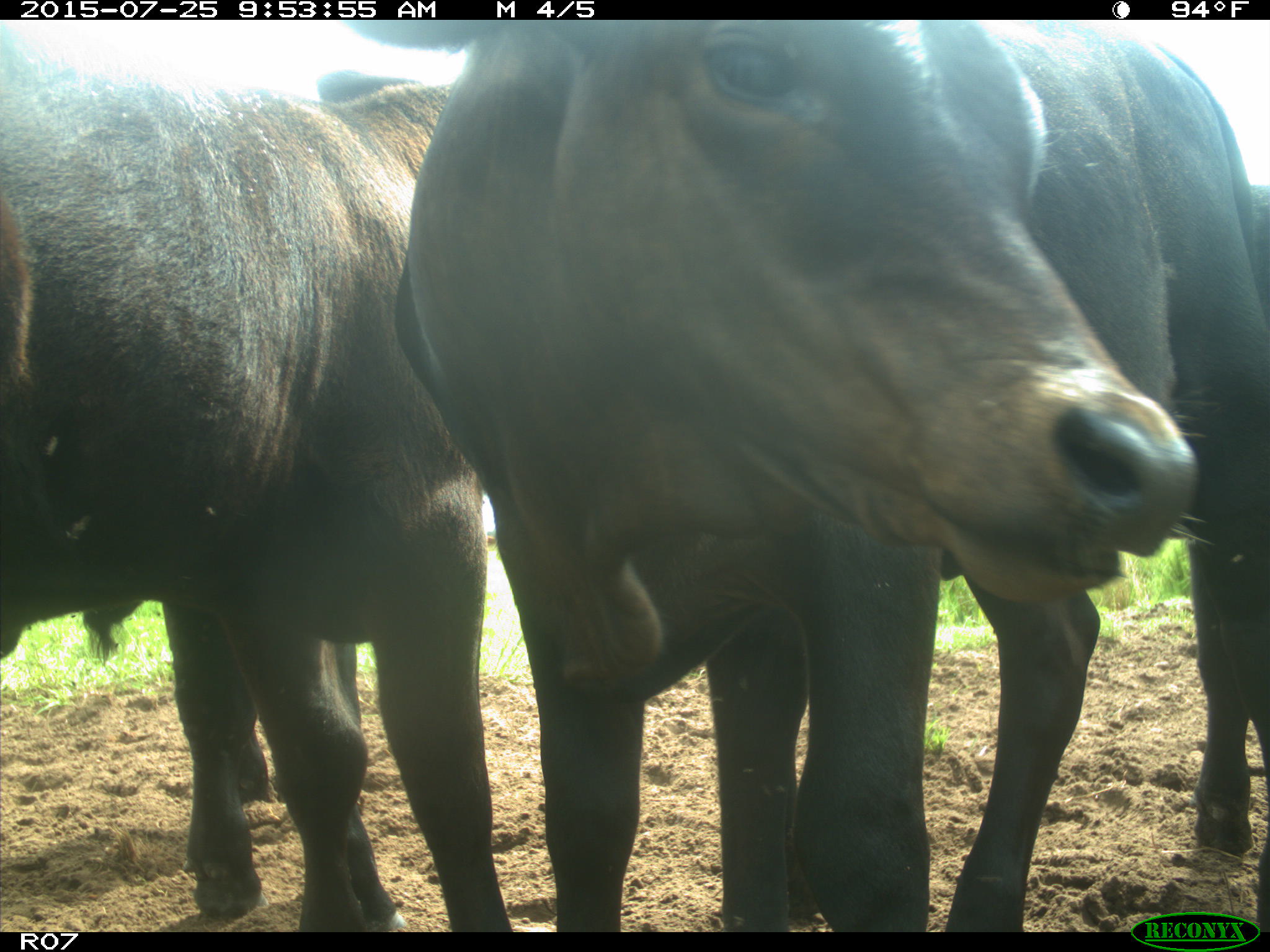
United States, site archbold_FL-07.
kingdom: Animalia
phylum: Chordata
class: Mammalia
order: Artiodactyla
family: Bovidae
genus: Bos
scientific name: Bos taurus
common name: domestic cow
Bos taurus (domestic cow).